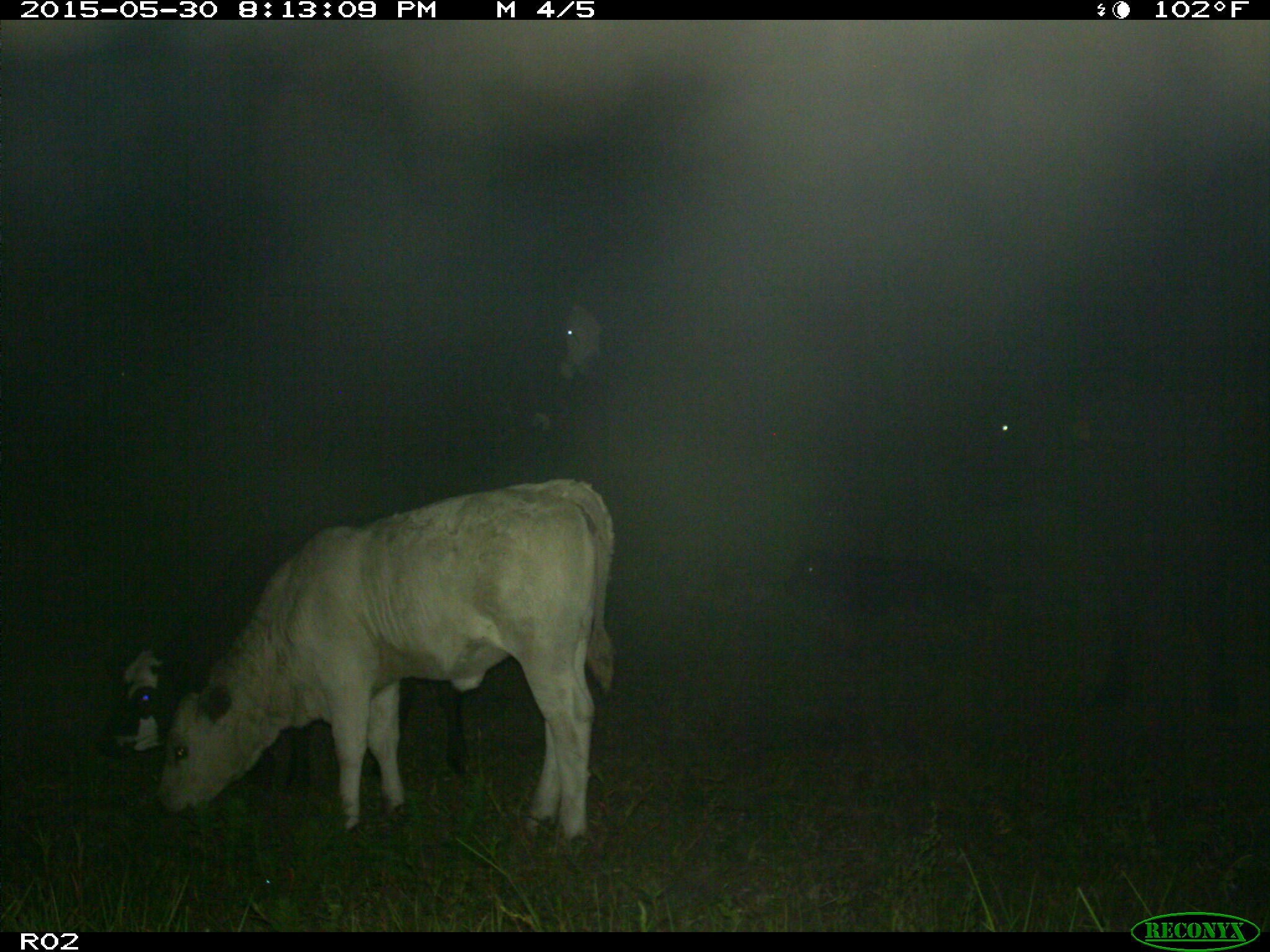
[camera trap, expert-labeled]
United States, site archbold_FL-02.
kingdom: Animalia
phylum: Chordata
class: Mammalia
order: Artiodactyla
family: Bovidae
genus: Bos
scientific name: Bos taurus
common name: domestic cow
Bos taurus (domestic cow).